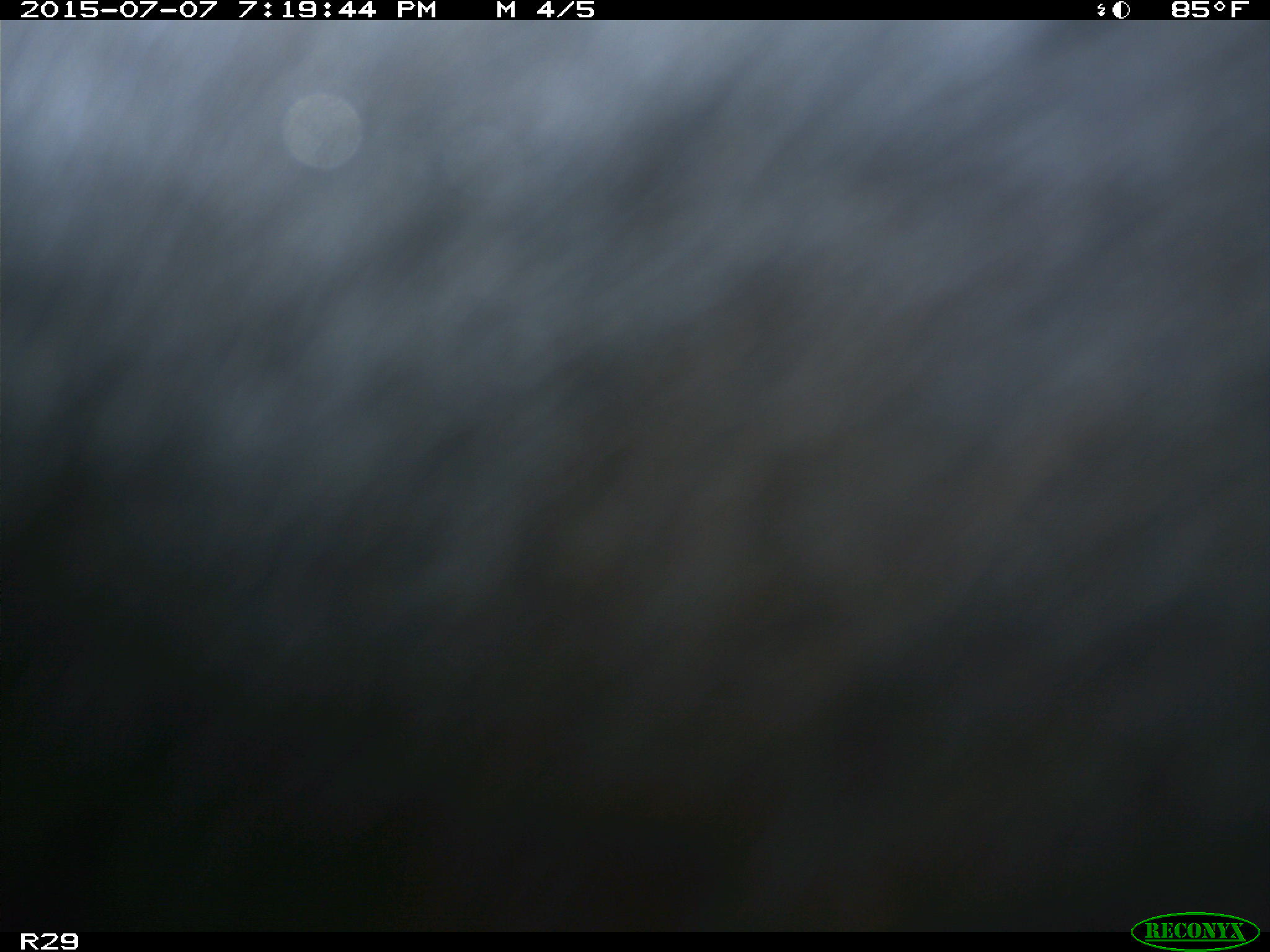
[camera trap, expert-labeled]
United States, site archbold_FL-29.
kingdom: Animalia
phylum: Chordata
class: Mammalia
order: Artiodactyla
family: Bovidae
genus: Bos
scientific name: Bos taurus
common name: domestic cow